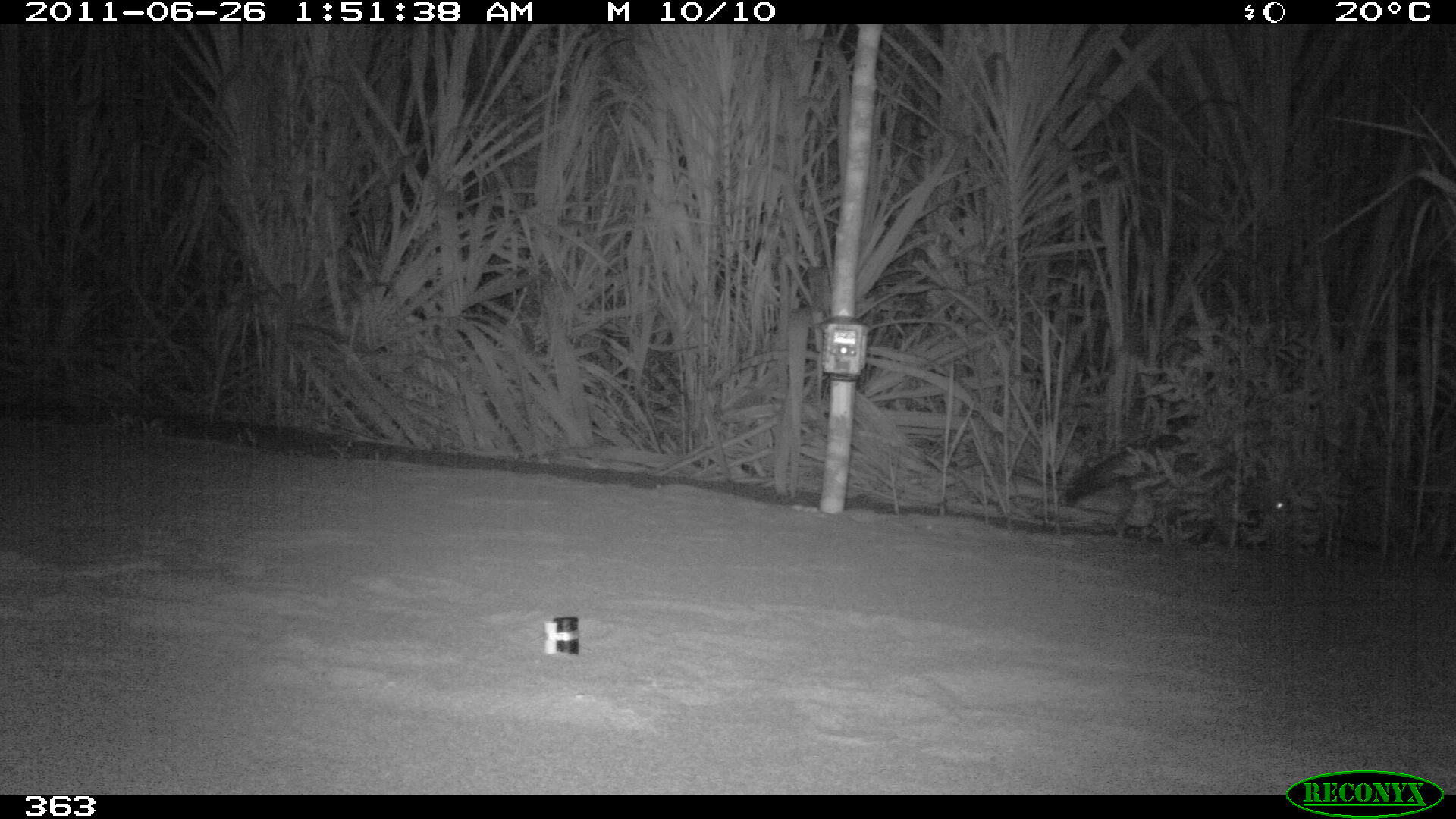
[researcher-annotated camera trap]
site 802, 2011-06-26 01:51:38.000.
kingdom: Animalia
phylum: Chordata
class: Mammalia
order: Carnivora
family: Procyonidae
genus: Procyon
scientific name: Procyon cancrivorus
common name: crab-eating raccoon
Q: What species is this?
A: Procyon cancrivorus (crab-eating raccoon).